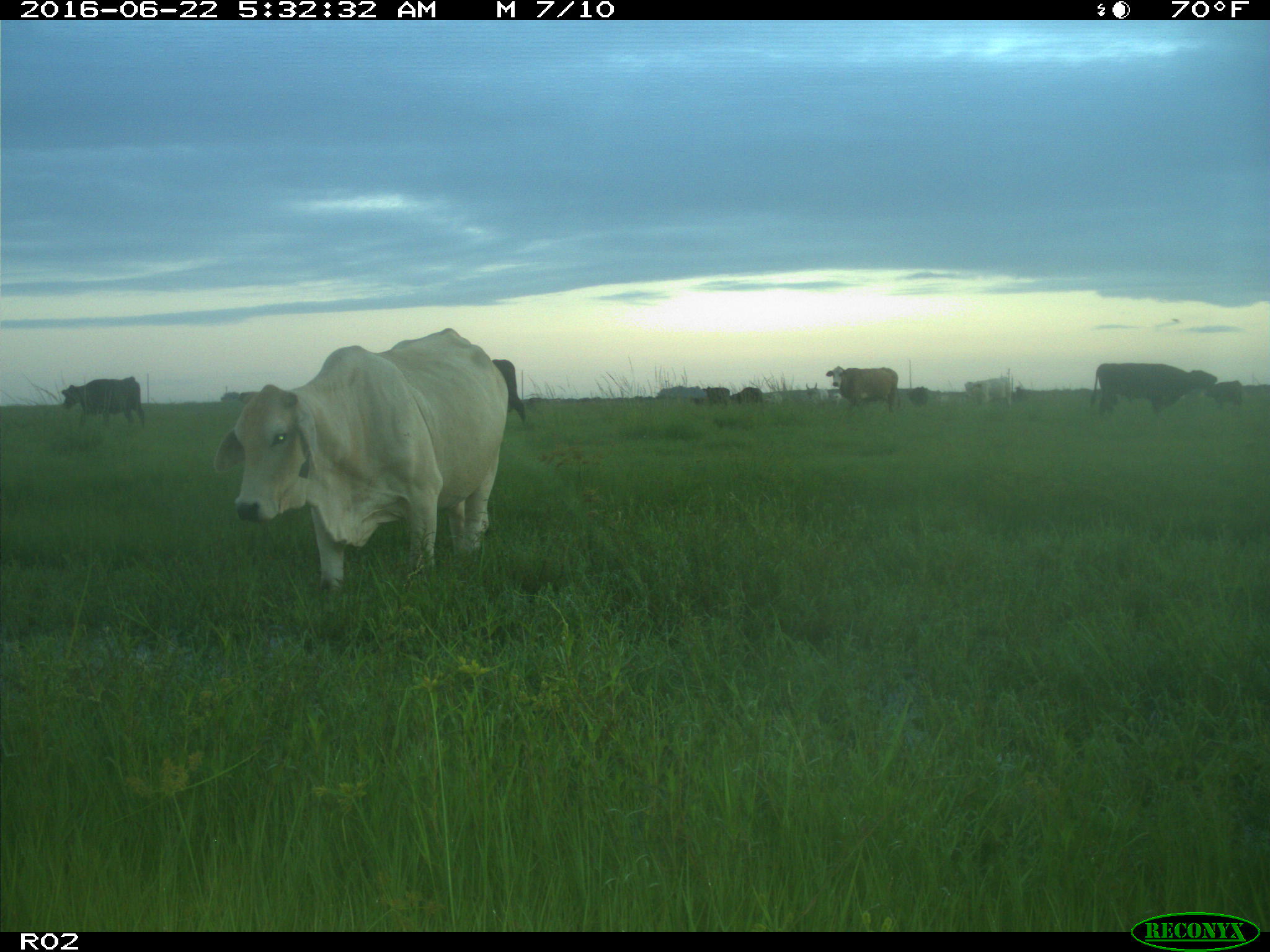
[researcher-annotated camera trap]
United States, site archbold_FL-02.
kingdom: Animalia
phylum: Chordata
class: Mammalia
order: Artiodactyla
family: Bovidae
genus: Bos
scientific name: Bos taurus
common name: domestic cow